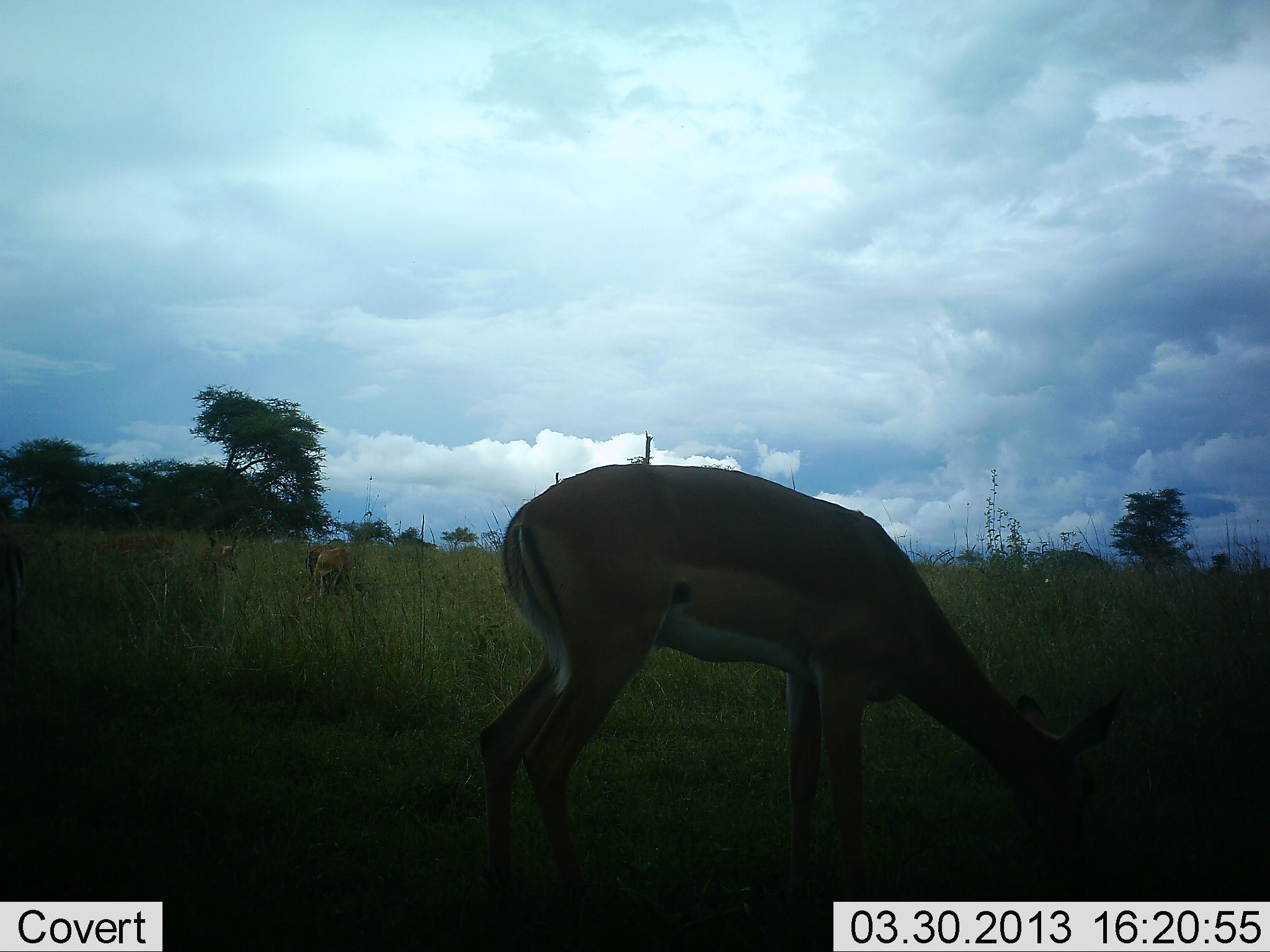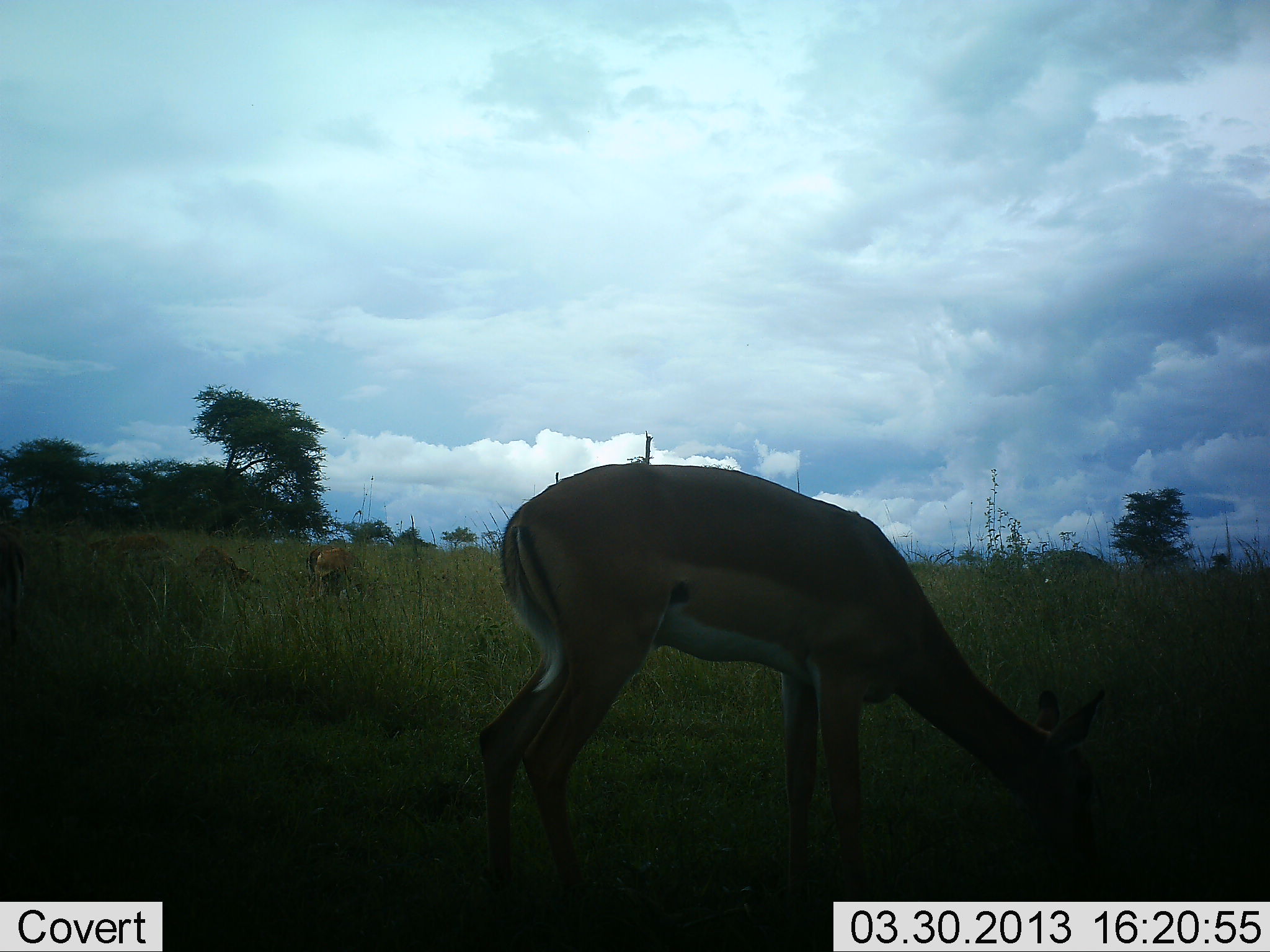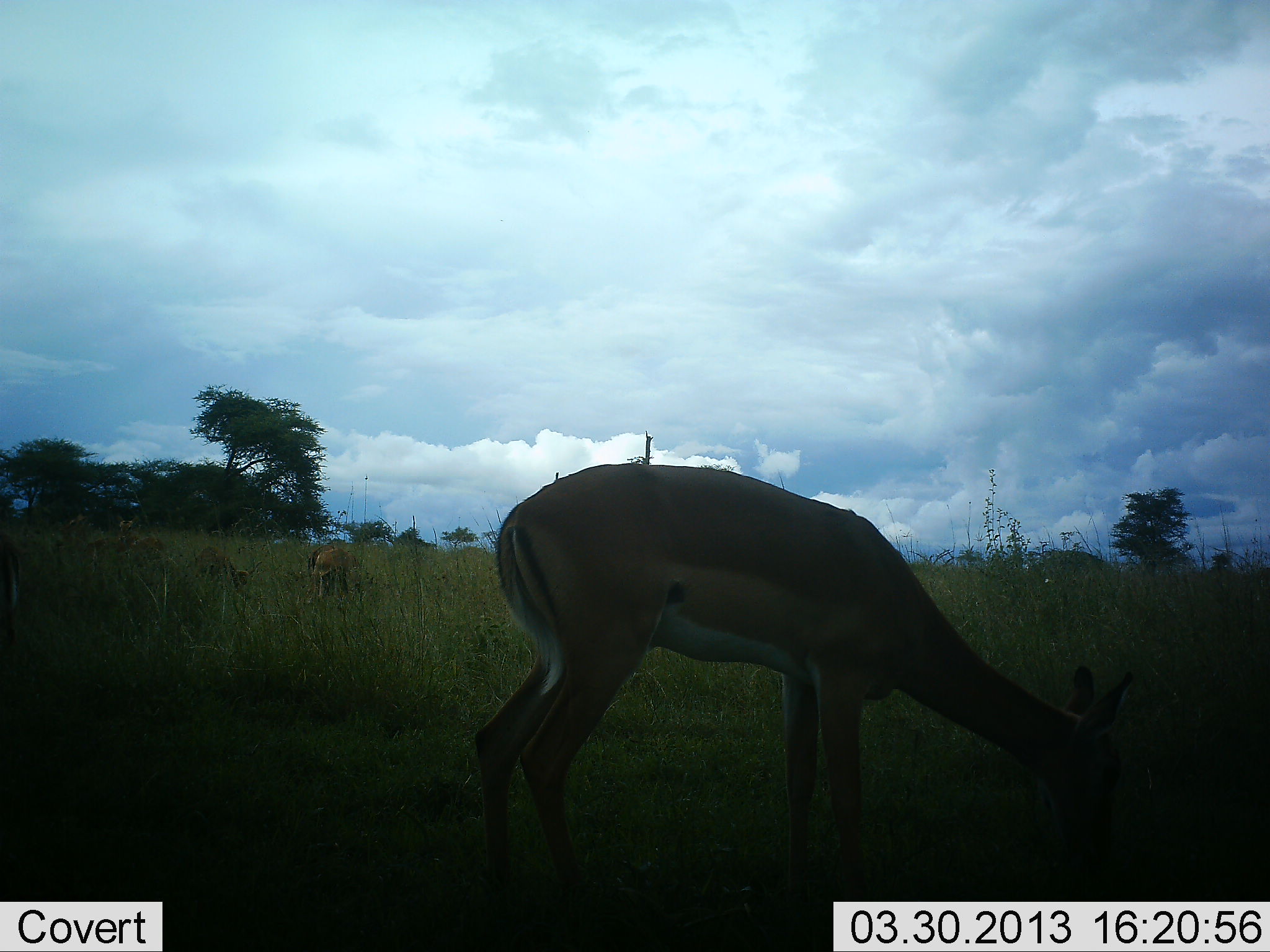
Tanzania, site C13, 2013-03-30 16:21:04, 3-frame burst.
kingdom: Animalia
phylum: Chordata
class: Mammalia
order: Artiodactyla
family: Bovidae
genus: Aepyceros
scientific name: Aepyceros melampus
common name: impala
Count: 4.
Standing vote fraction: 10%.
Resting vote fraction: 5%.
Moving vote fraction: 10%.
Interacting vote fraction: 0%.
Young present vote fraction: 0%.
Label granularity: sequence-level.